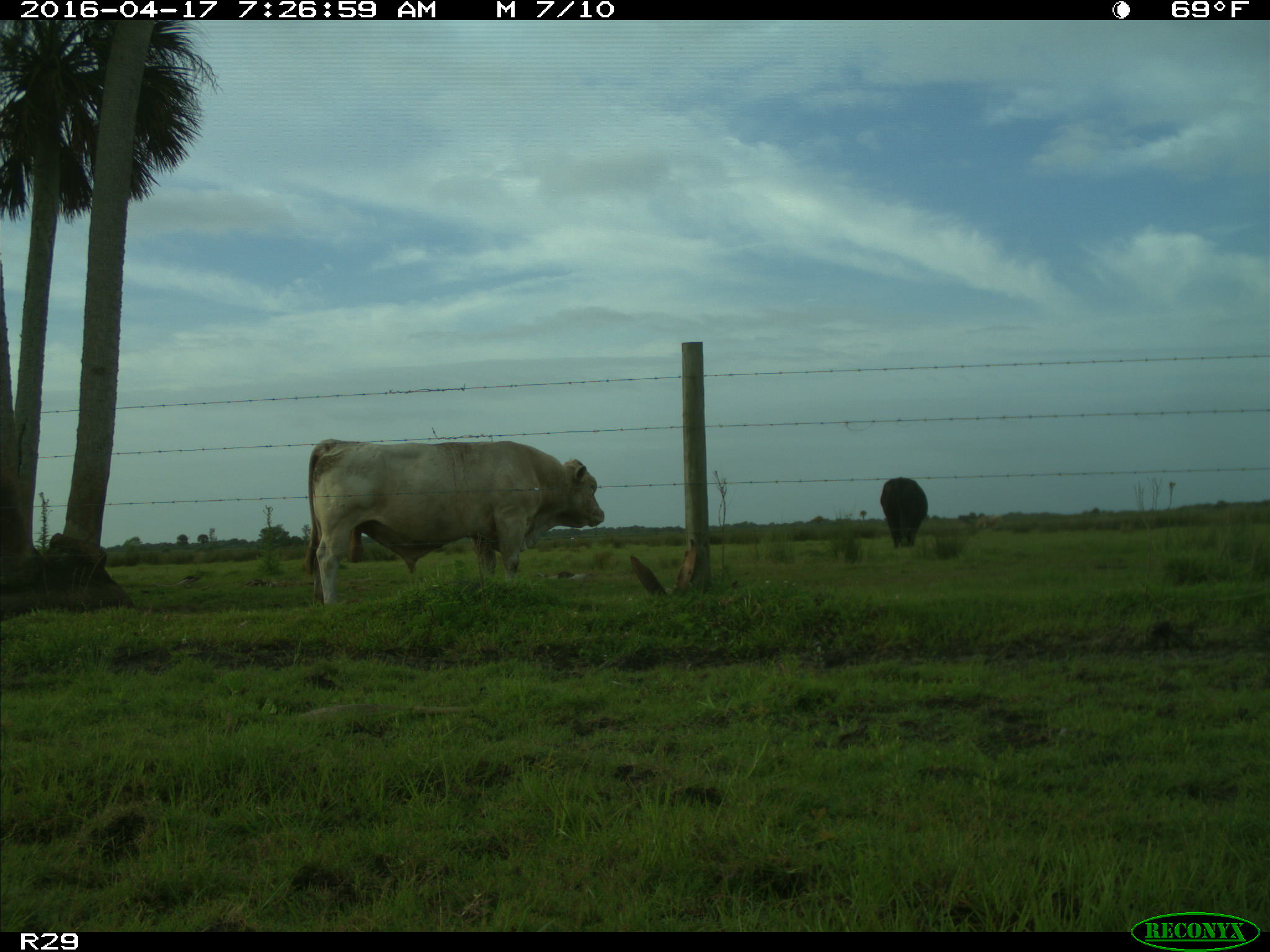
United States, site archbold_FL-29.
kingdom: Animalia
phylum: Chordata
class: Mammalia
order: Artiodactyla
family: Bovidae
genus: Bos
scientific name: Bos taurus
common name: domestic cow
Bos taurus (domestic cow).